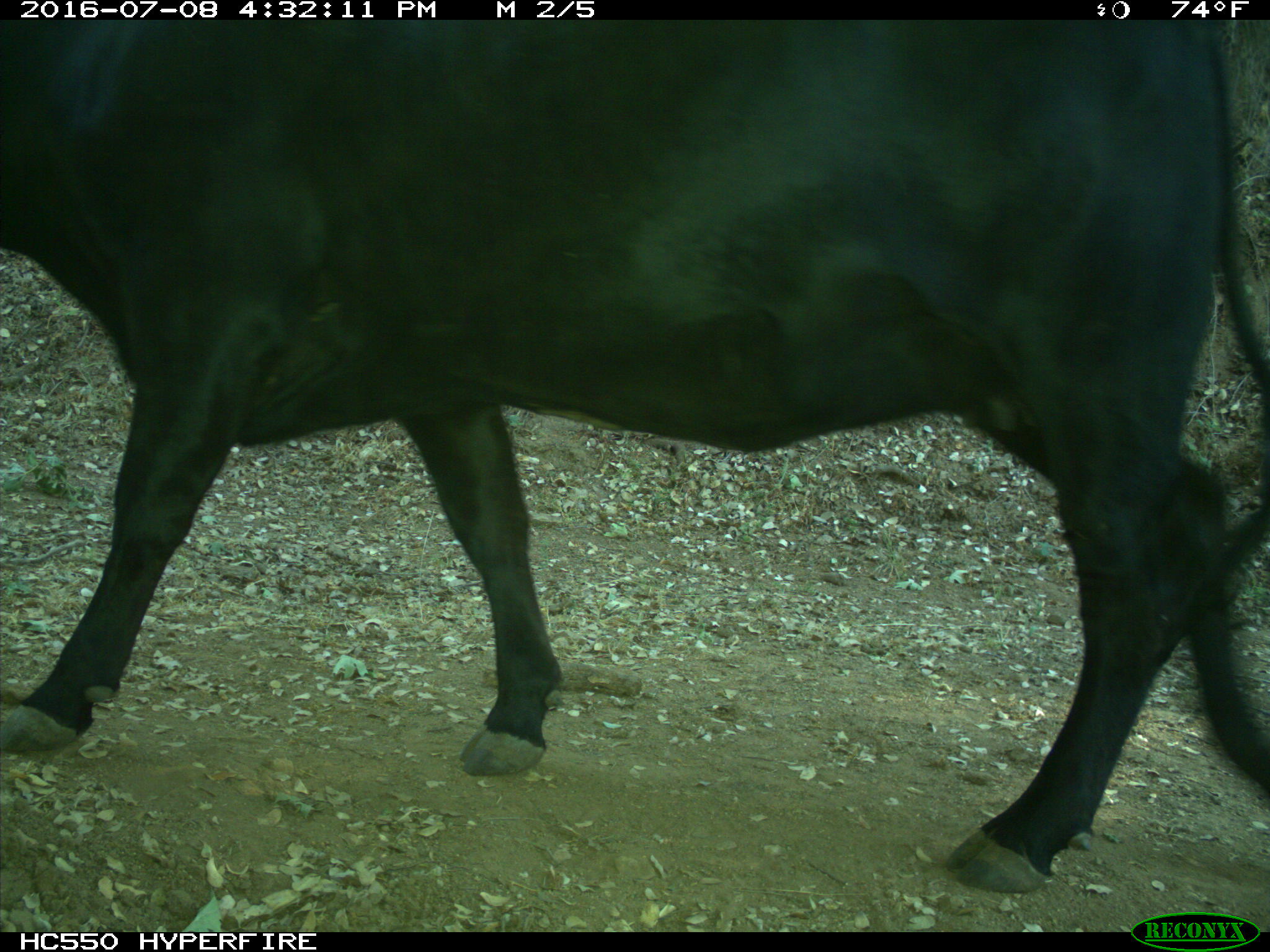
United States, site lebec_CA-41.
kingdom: Animalia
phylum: Chordata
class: Mammalia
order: Artiodactyla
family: Bovidae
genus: Bos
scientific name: Bos taurus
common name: domestic cow